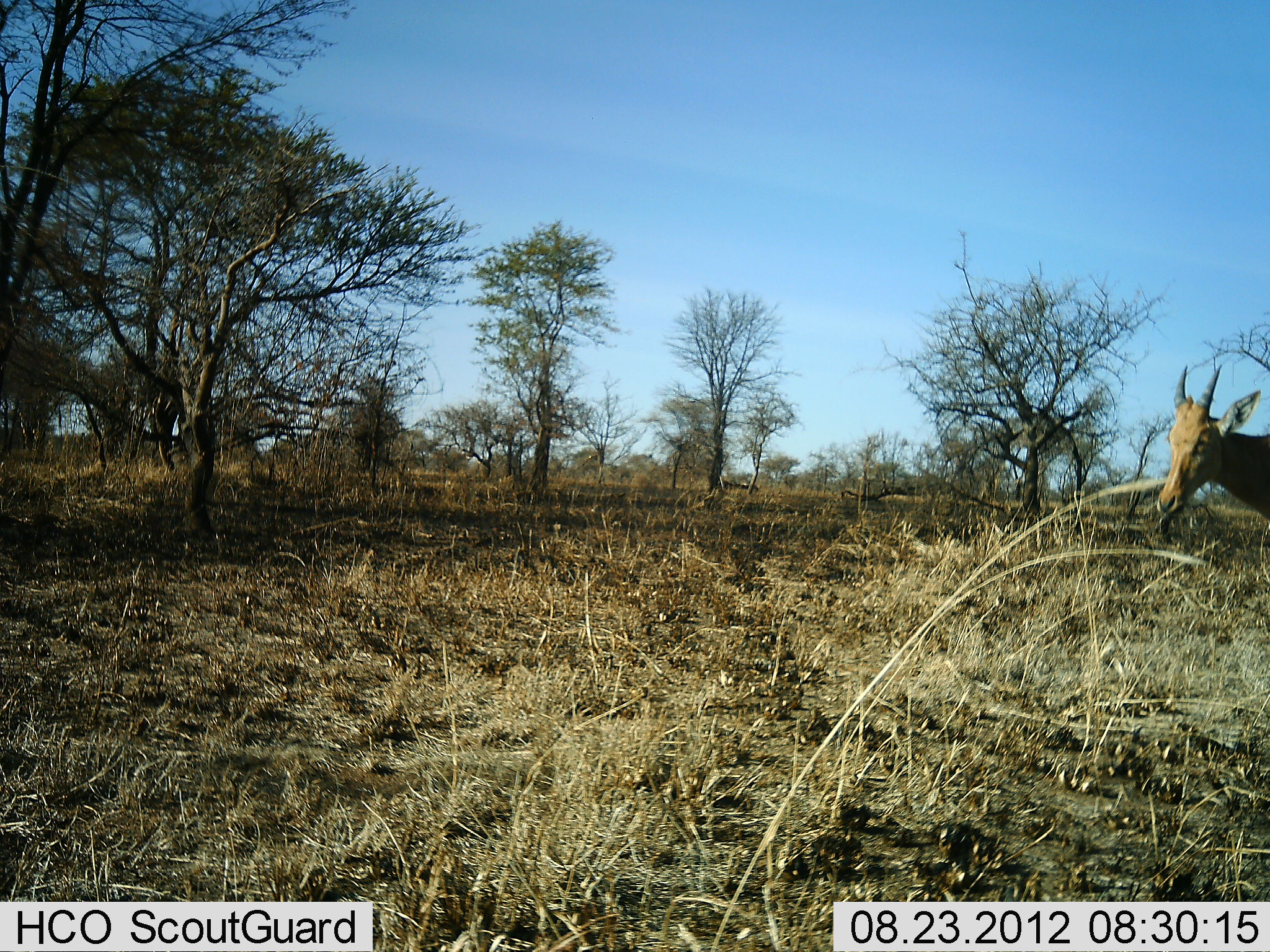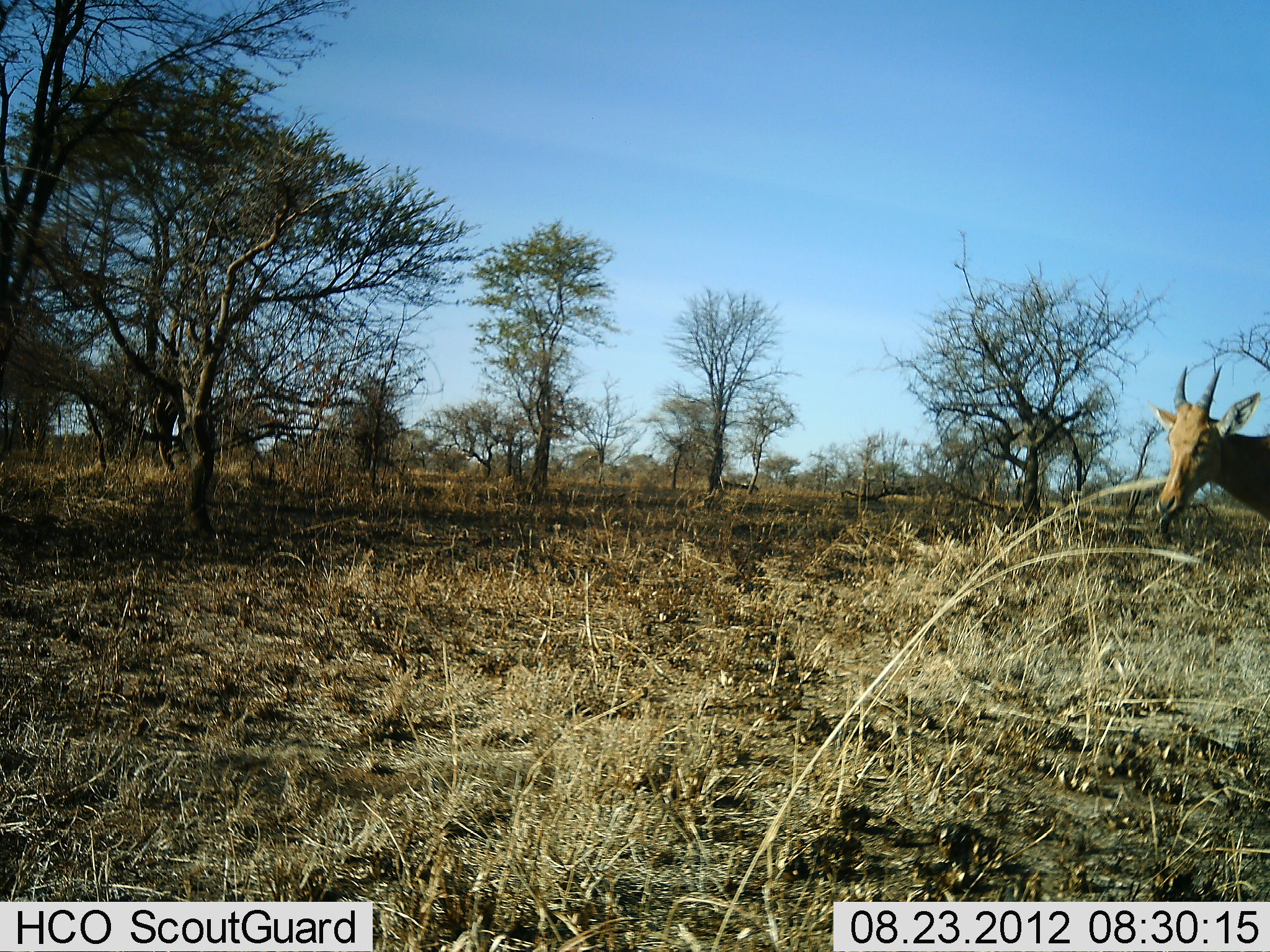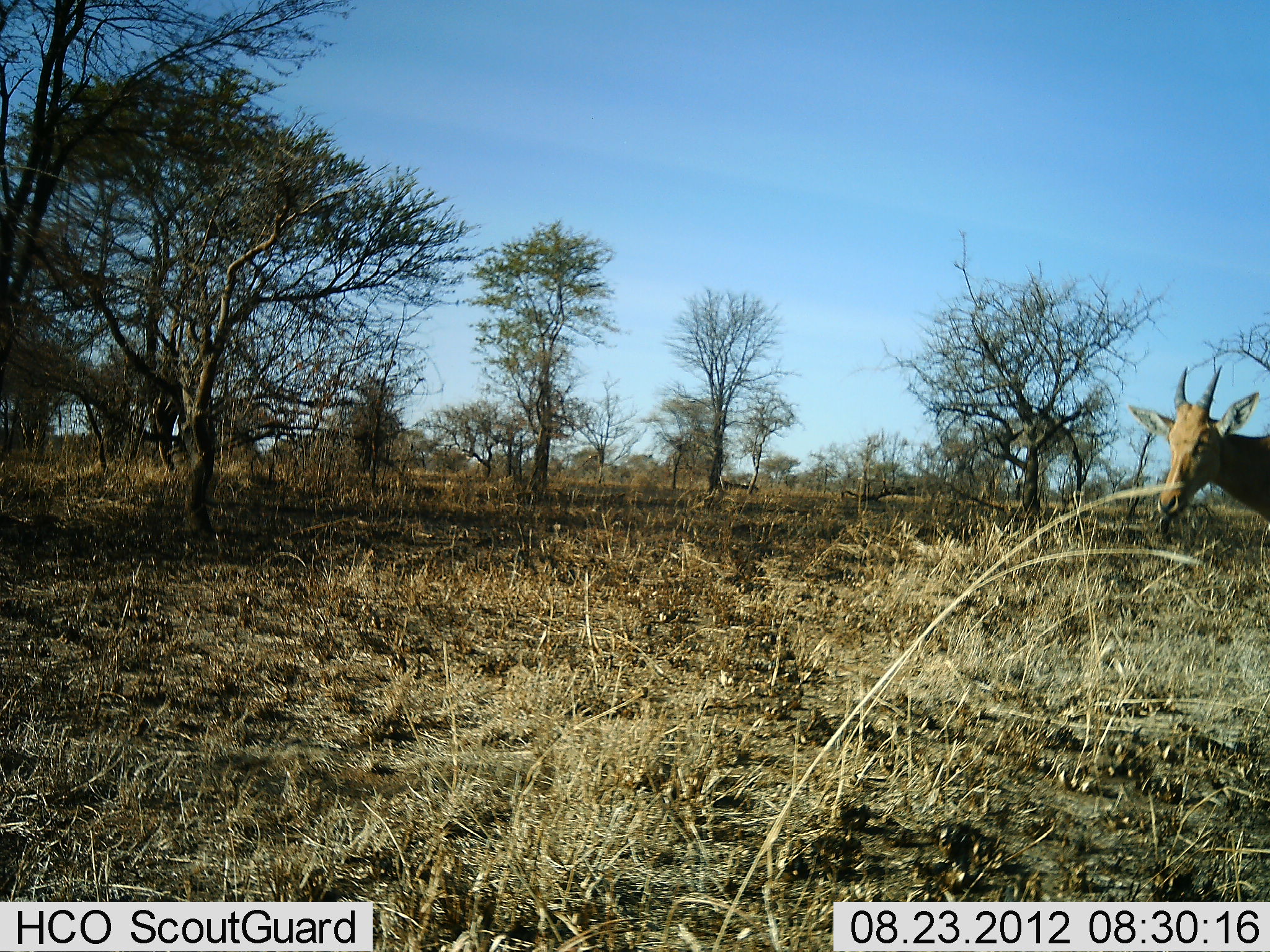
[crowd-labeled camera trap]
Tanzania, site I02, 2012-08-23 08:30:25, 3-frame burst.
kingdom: Animalia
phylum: Chordata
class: Mammalia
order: Artiodactyla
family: Bovidae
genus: Damaliscus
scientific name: Damaliscus lunatus jimela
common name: topi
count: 1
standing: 70%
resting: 0%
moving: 0%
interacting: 0%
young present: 0%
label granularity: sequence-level